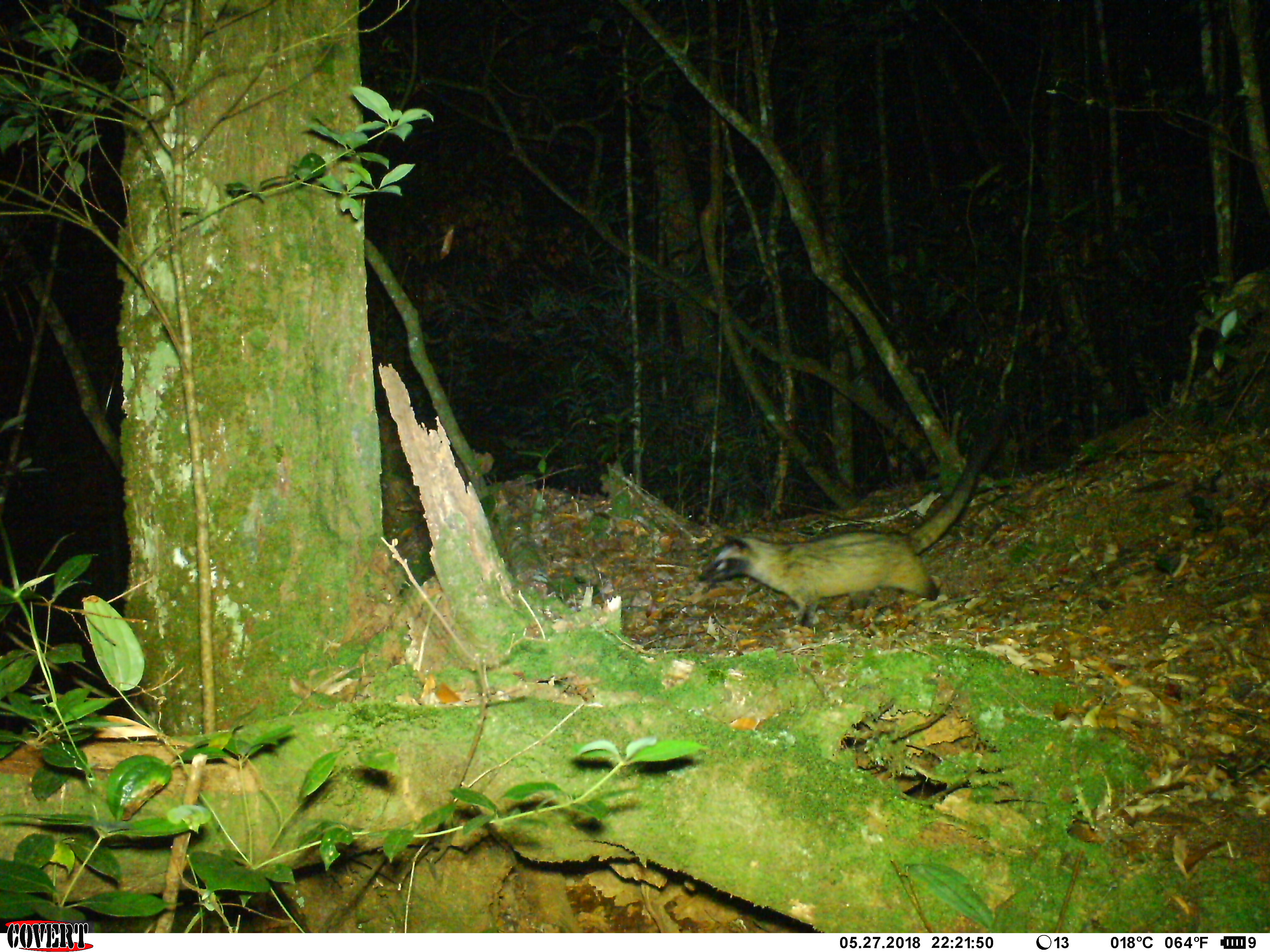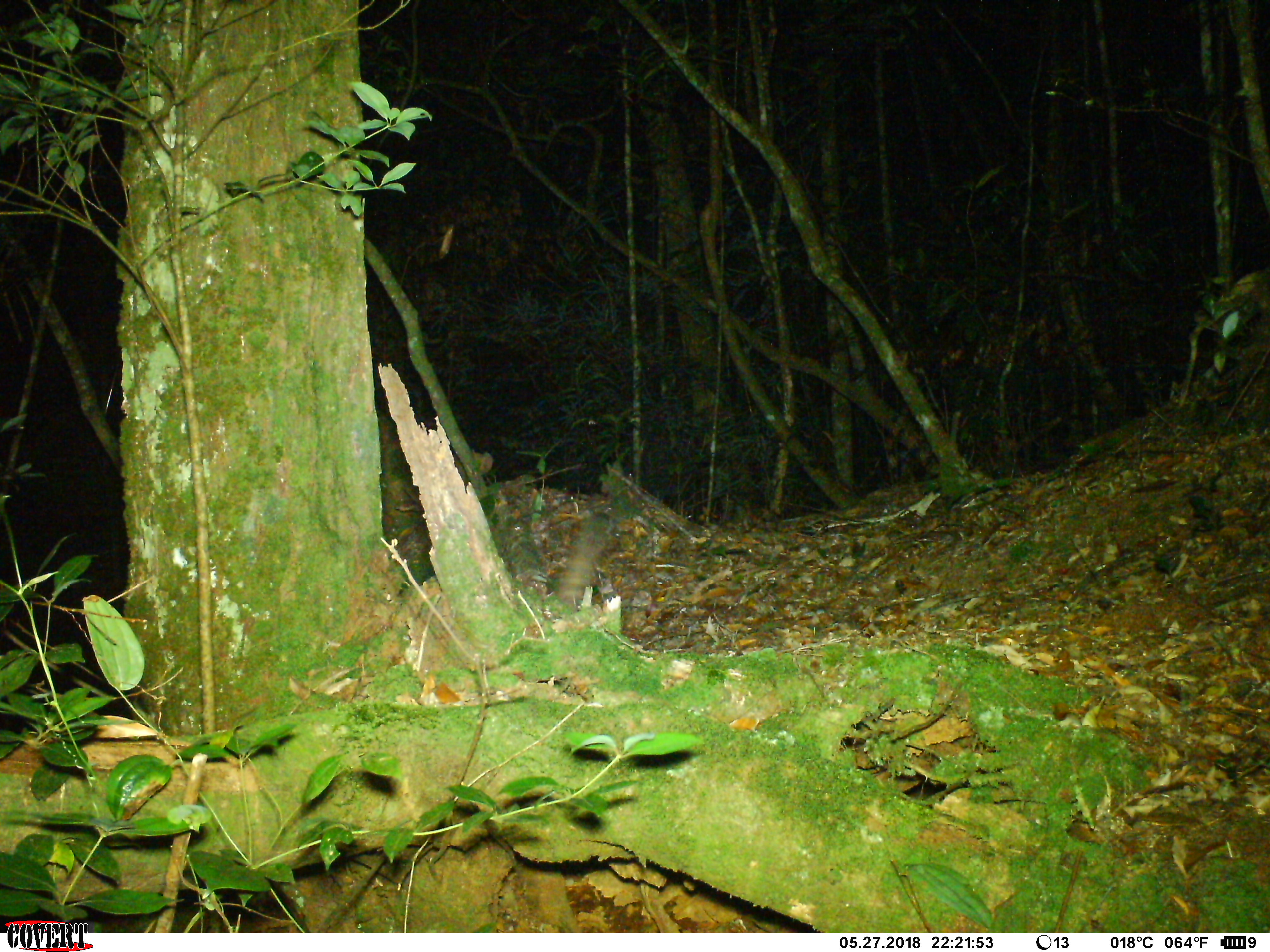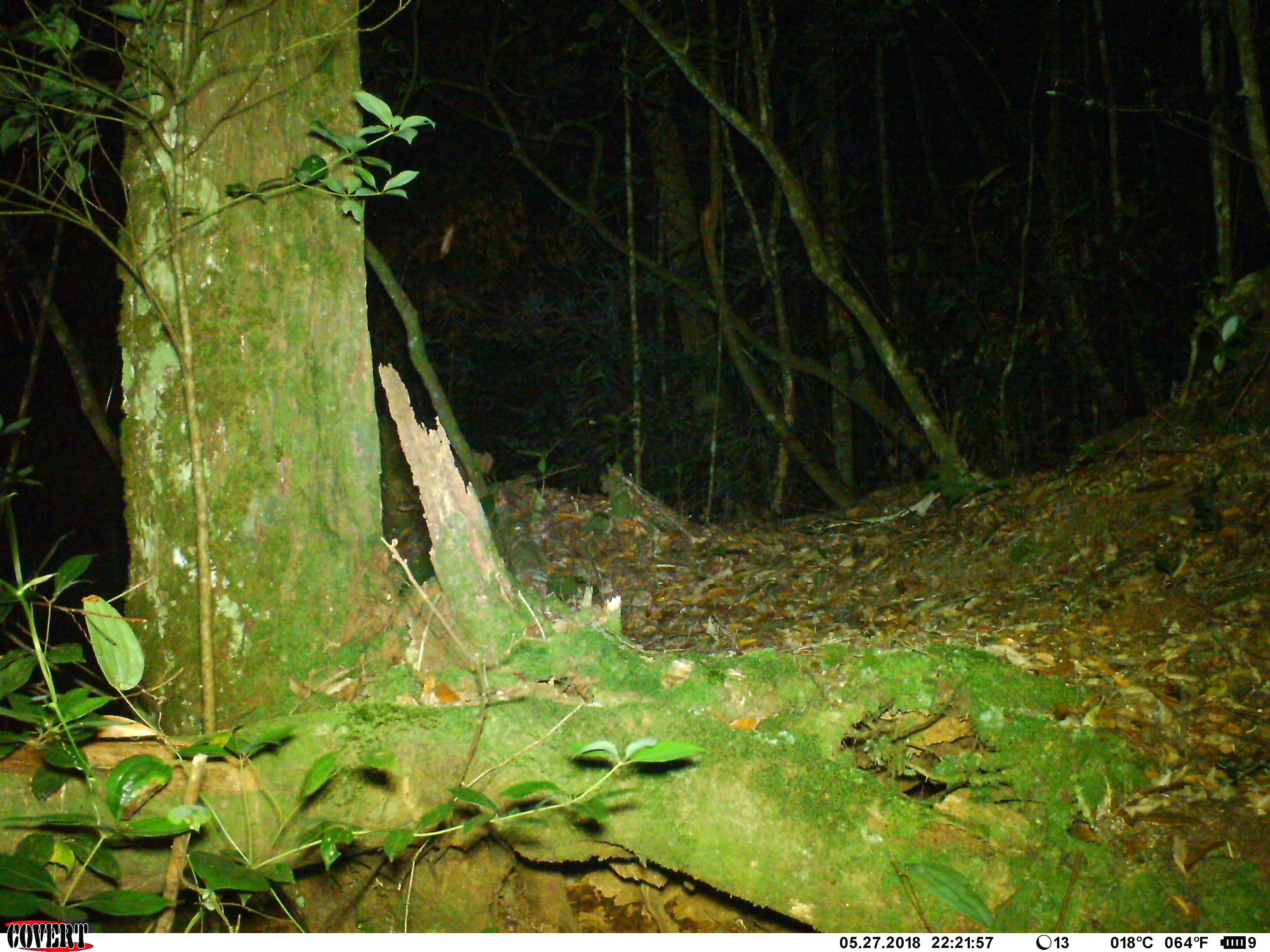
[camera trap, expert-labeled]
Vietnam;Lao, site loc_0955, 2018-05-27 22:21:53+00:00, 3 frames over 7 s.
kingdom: Animalia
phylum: Chordata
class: Mammalia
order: Carnivora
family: Viverridae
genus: Paradoxurus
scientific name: Paradoxurus hermaphroditus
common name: common palm civet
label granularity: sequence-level